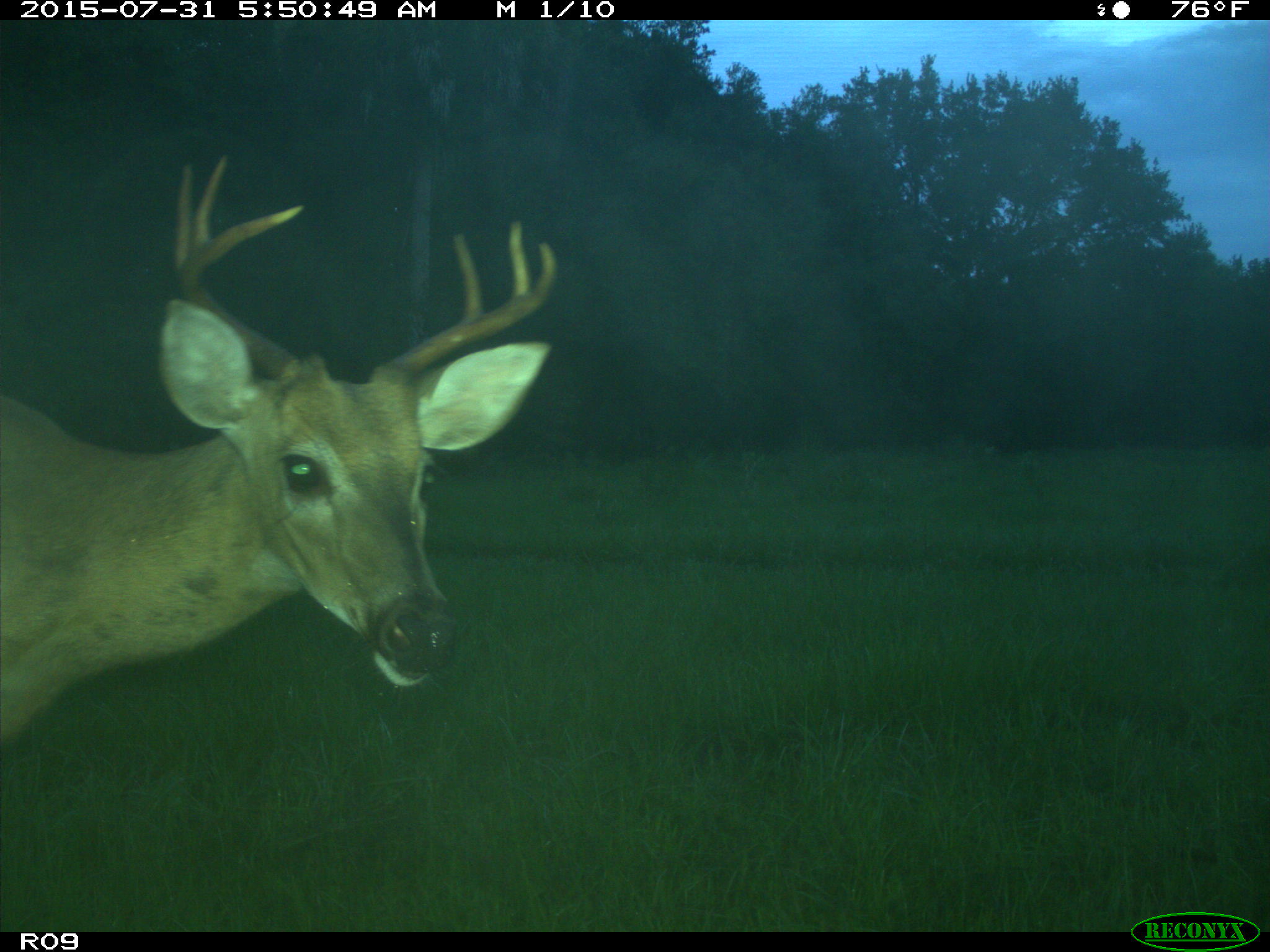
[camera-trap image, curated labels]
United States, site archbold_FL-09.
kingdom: Animalia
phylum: Chordata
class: Mammalia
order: Artiodactyla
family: Cervidae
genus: Odocoileus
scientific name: Odocoileus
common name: deer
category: unidentified deer